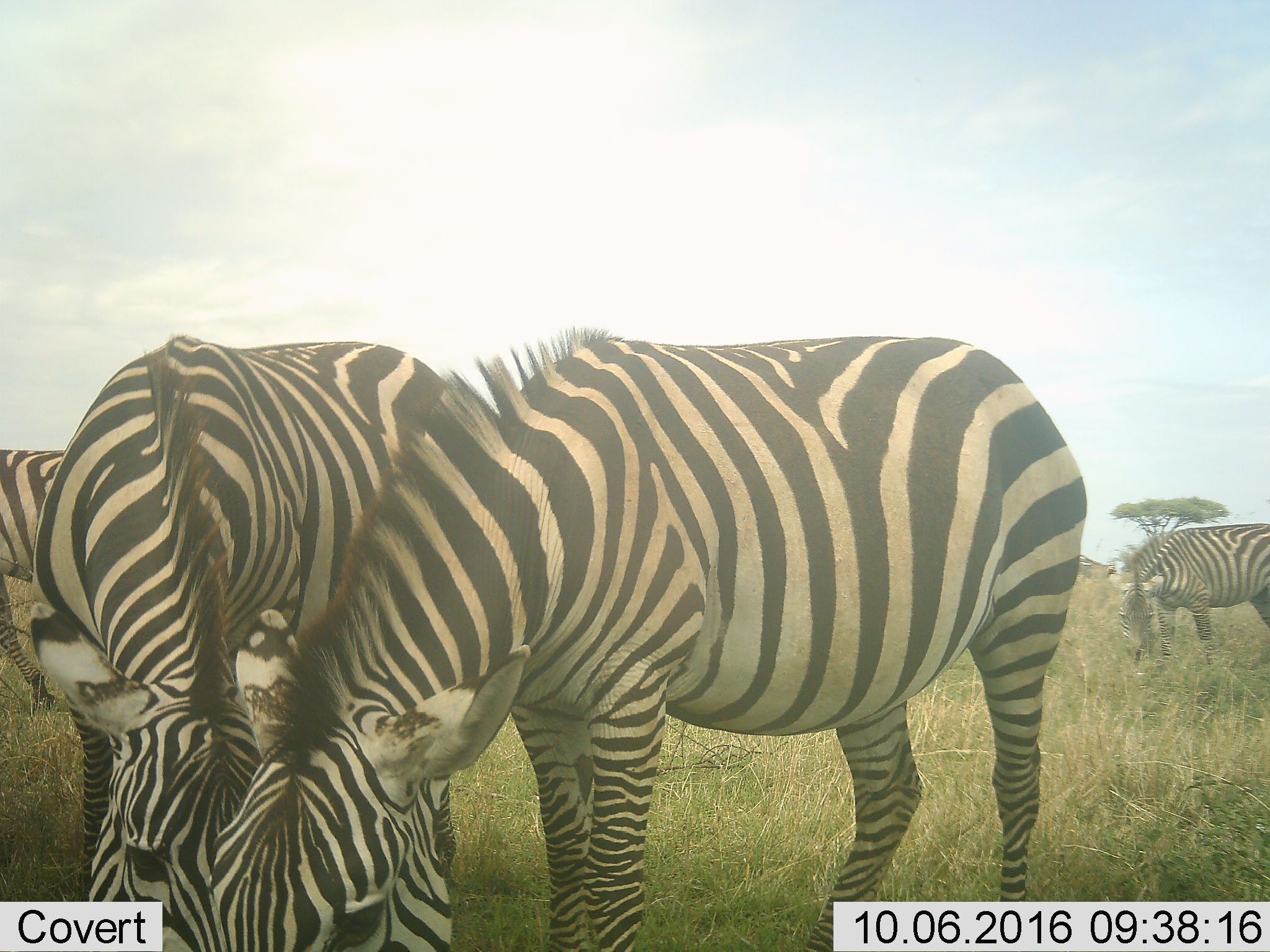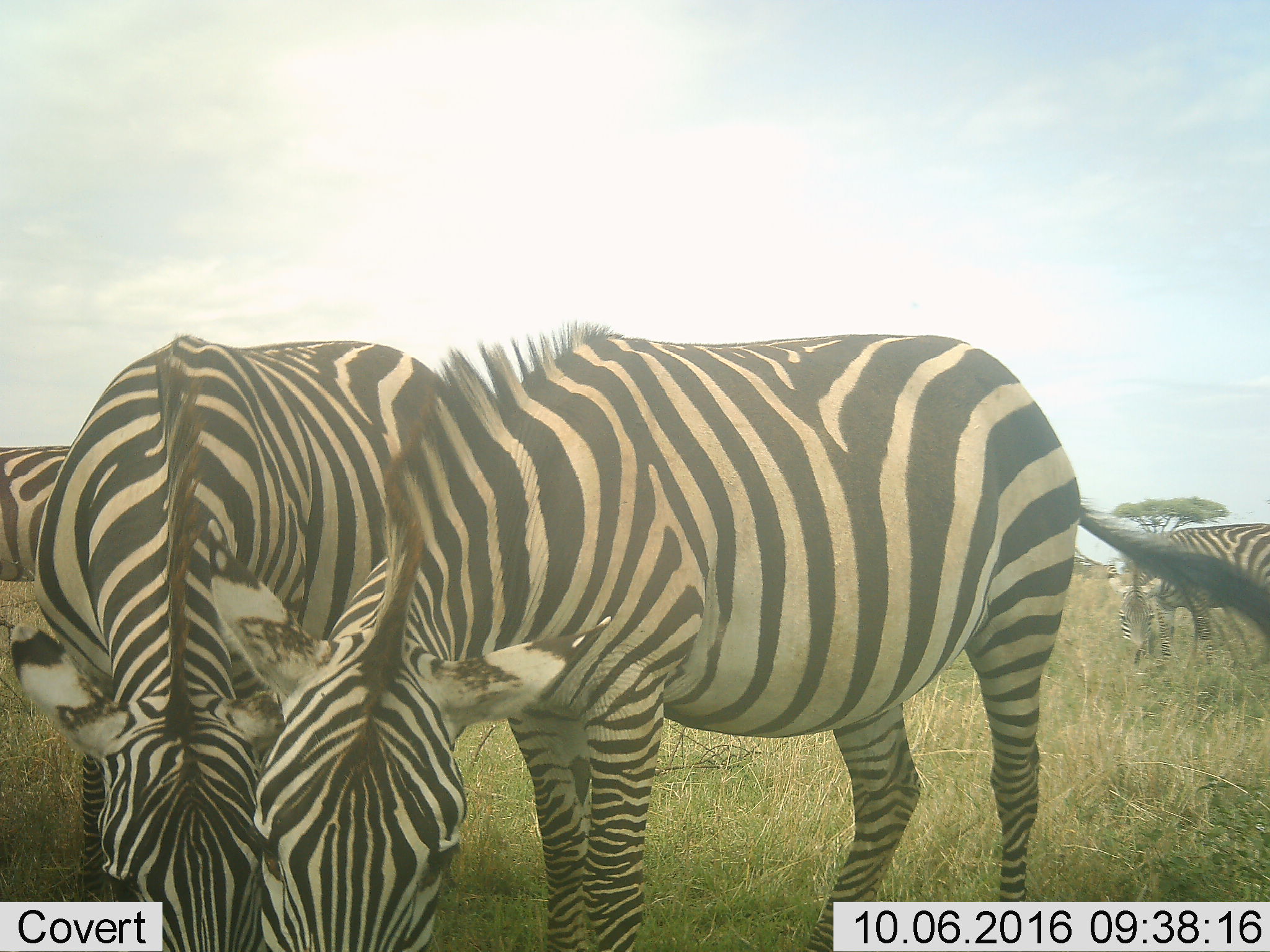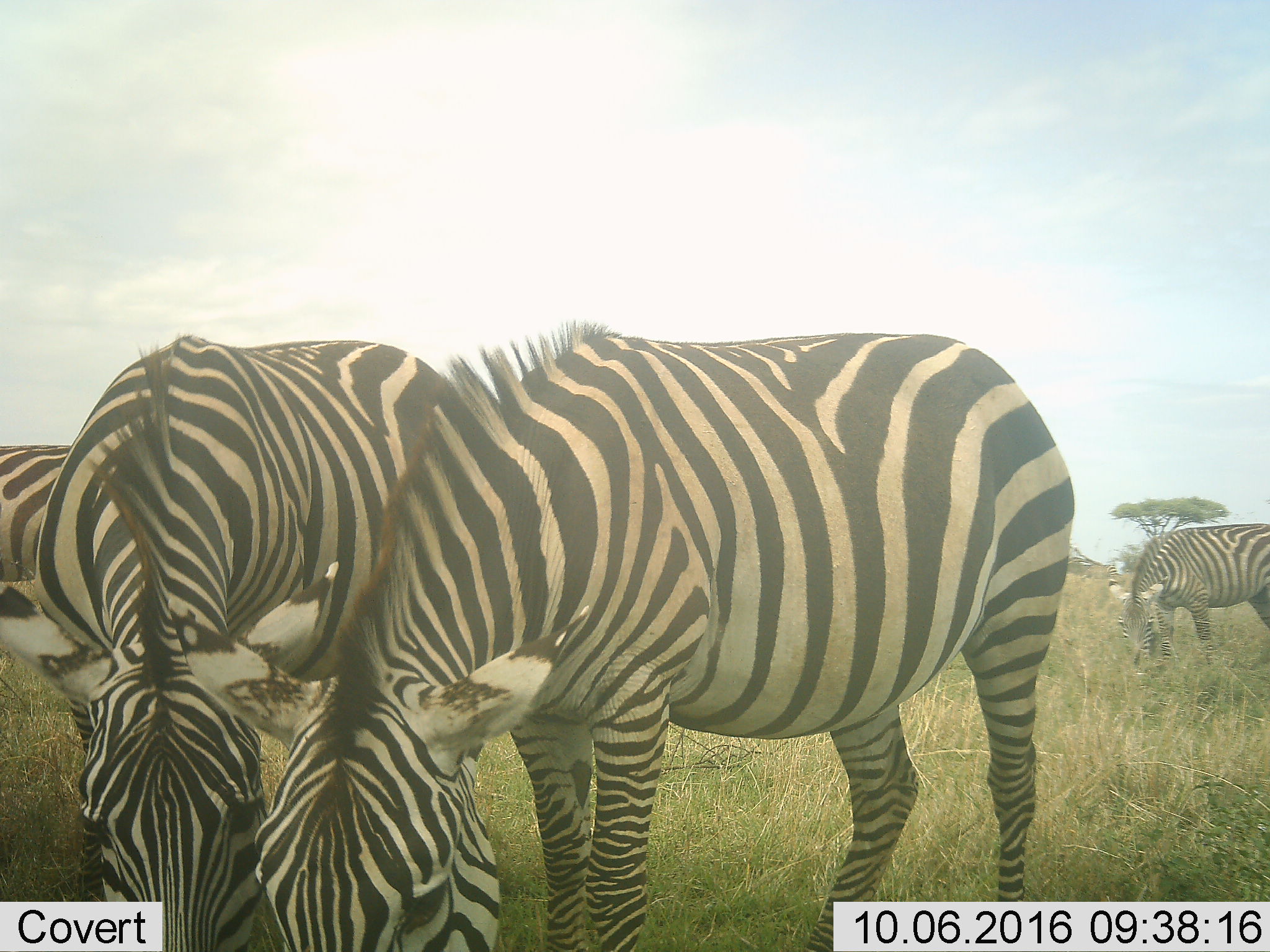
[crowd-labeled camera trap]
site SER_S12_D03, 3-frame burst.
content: unidentified animal